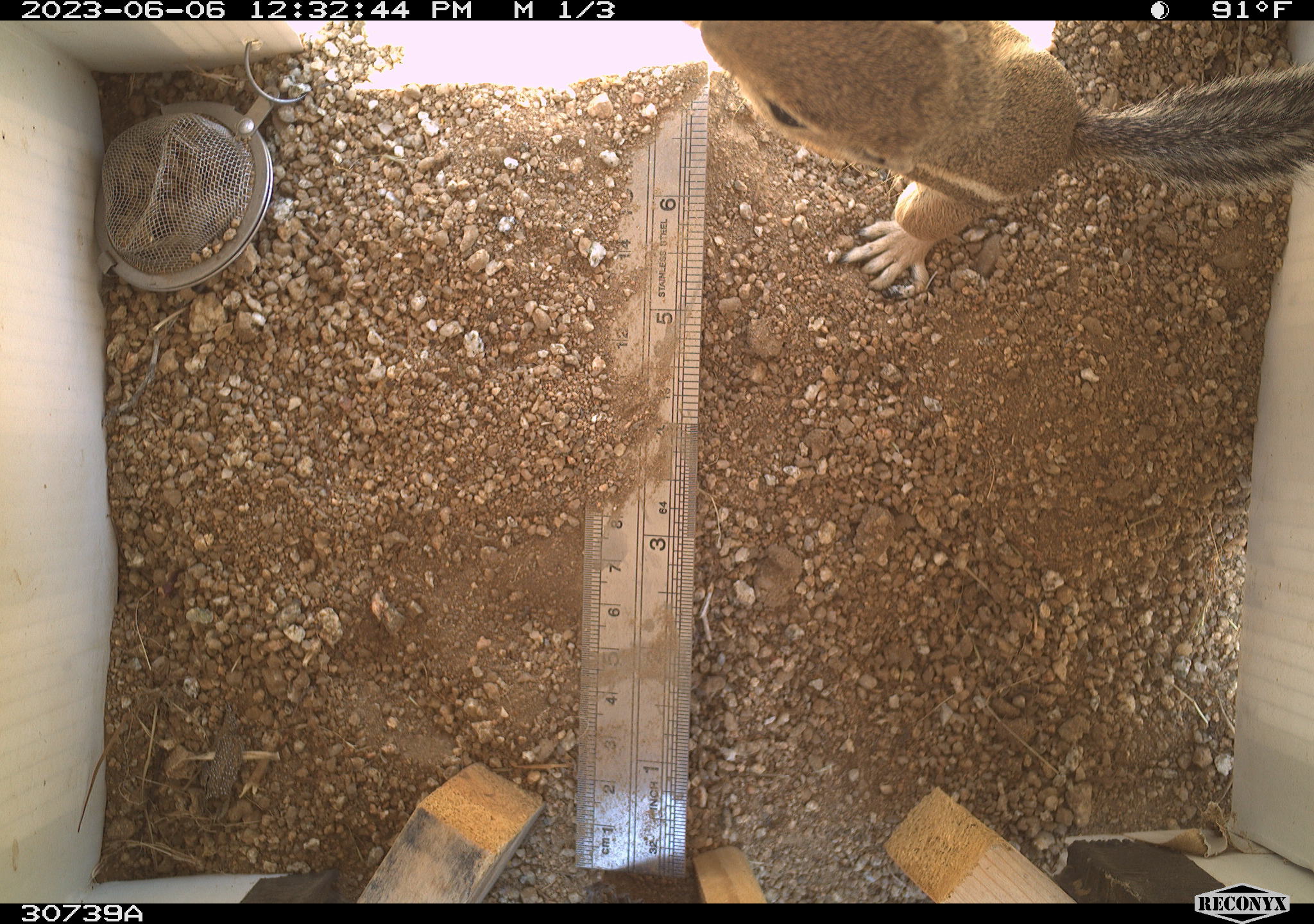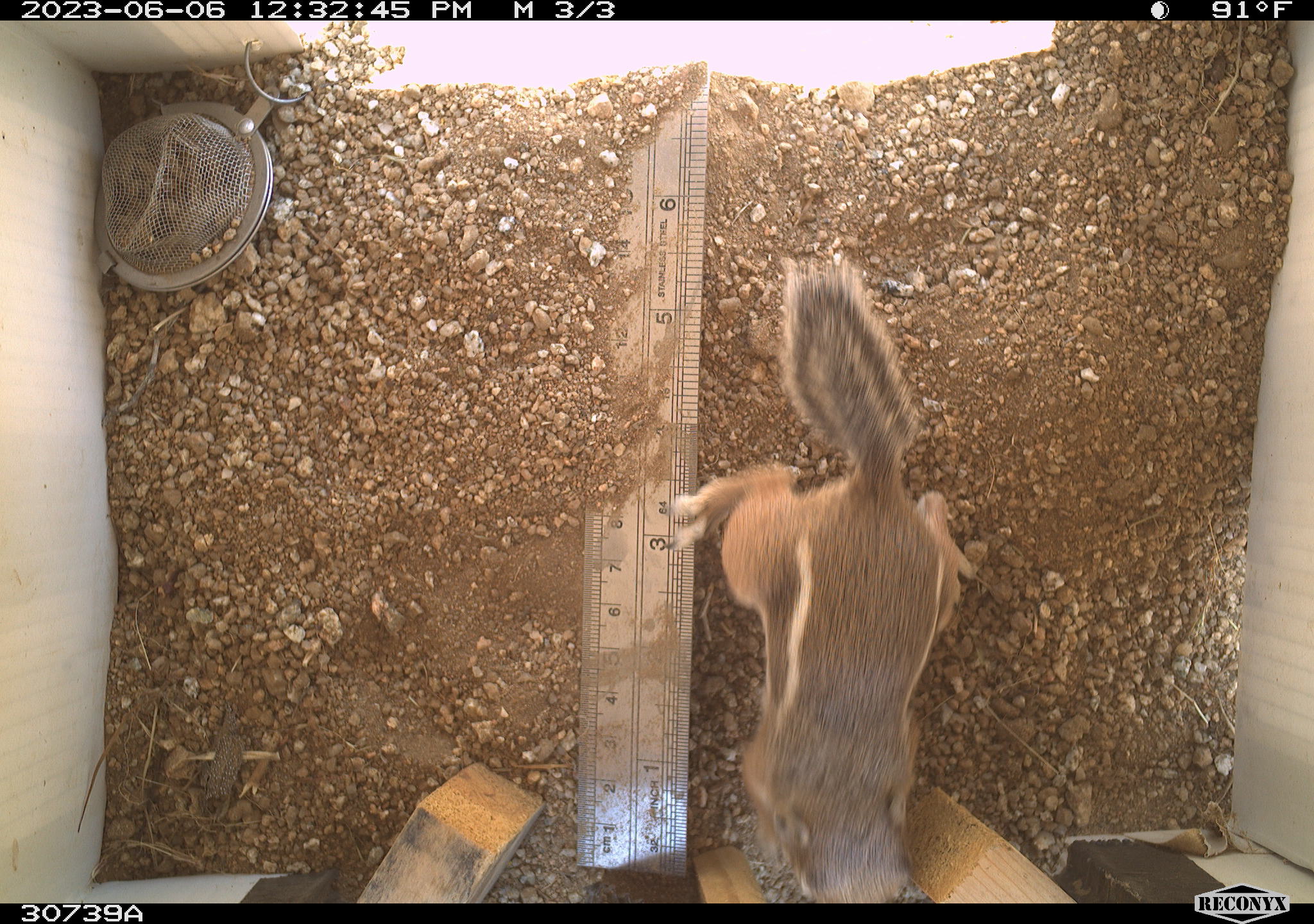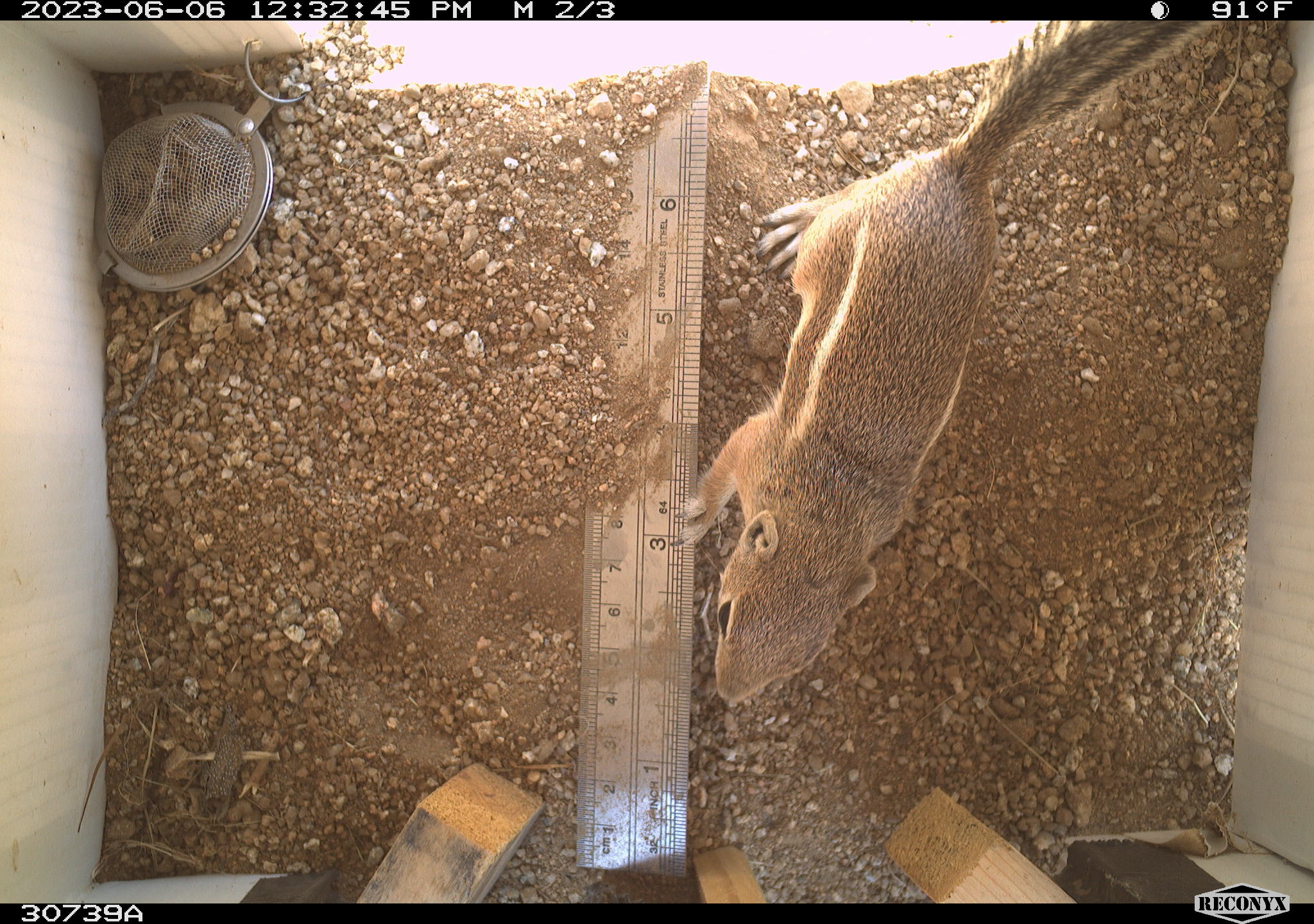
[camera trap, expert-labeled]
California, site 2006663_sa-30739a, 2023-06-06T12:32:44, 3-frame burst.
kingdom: Animalia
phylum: Chordata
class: Mammalia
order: Rodentia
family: Sciuridae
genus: Ammospermophilus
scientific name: Ammospermophilus leucurus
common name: white-tailed antelope squirrel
White-tailed antelope squirrel (Ammospermophilus leucurus).